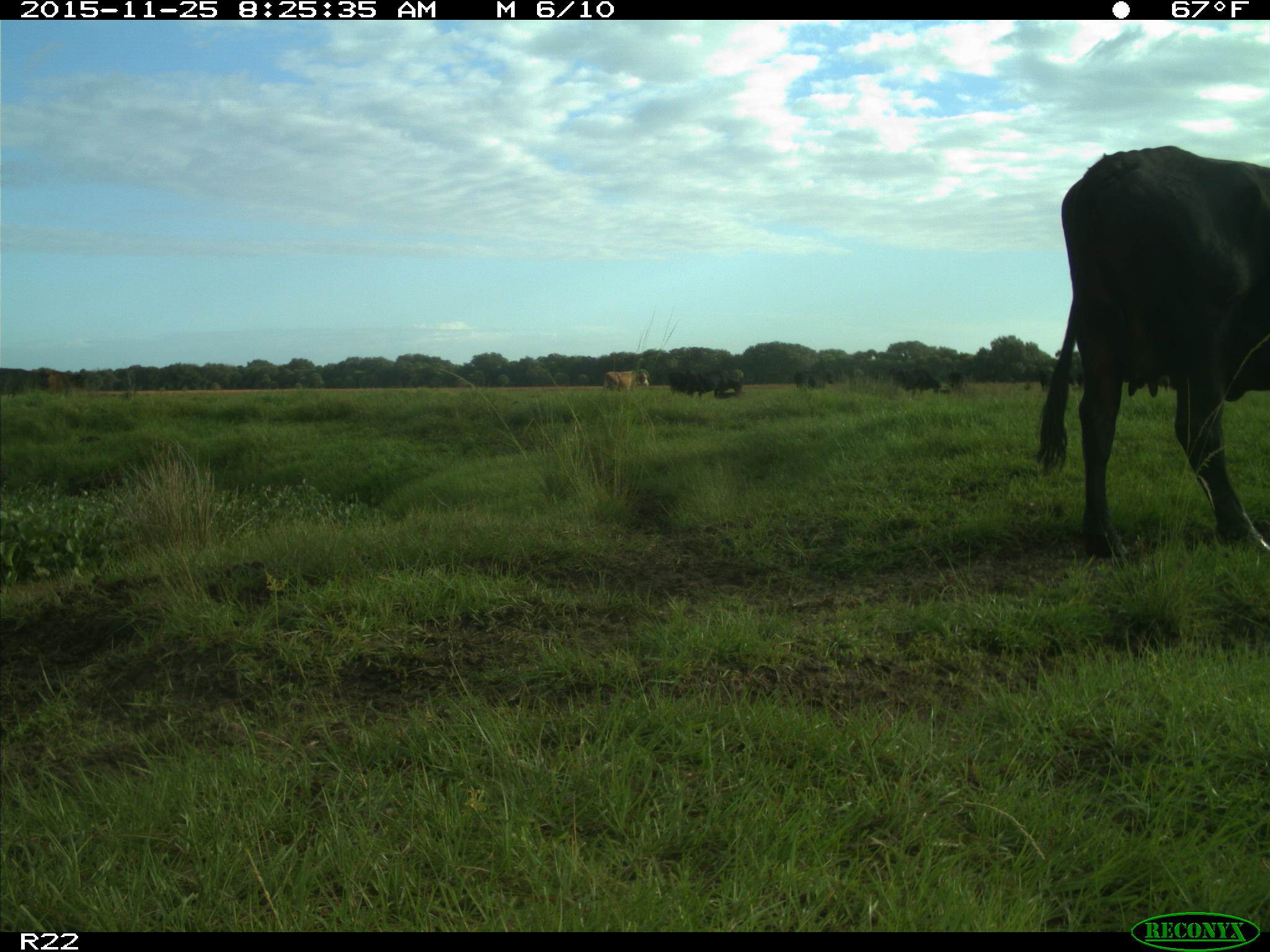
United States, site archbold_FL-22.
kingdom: Animalia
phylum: Chordata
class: Mammalia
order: Artiodactyla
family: Bovidae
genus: Bos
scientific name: Bos taurus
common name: domestic cow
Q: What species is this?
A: Bos taurus (domestic cow).